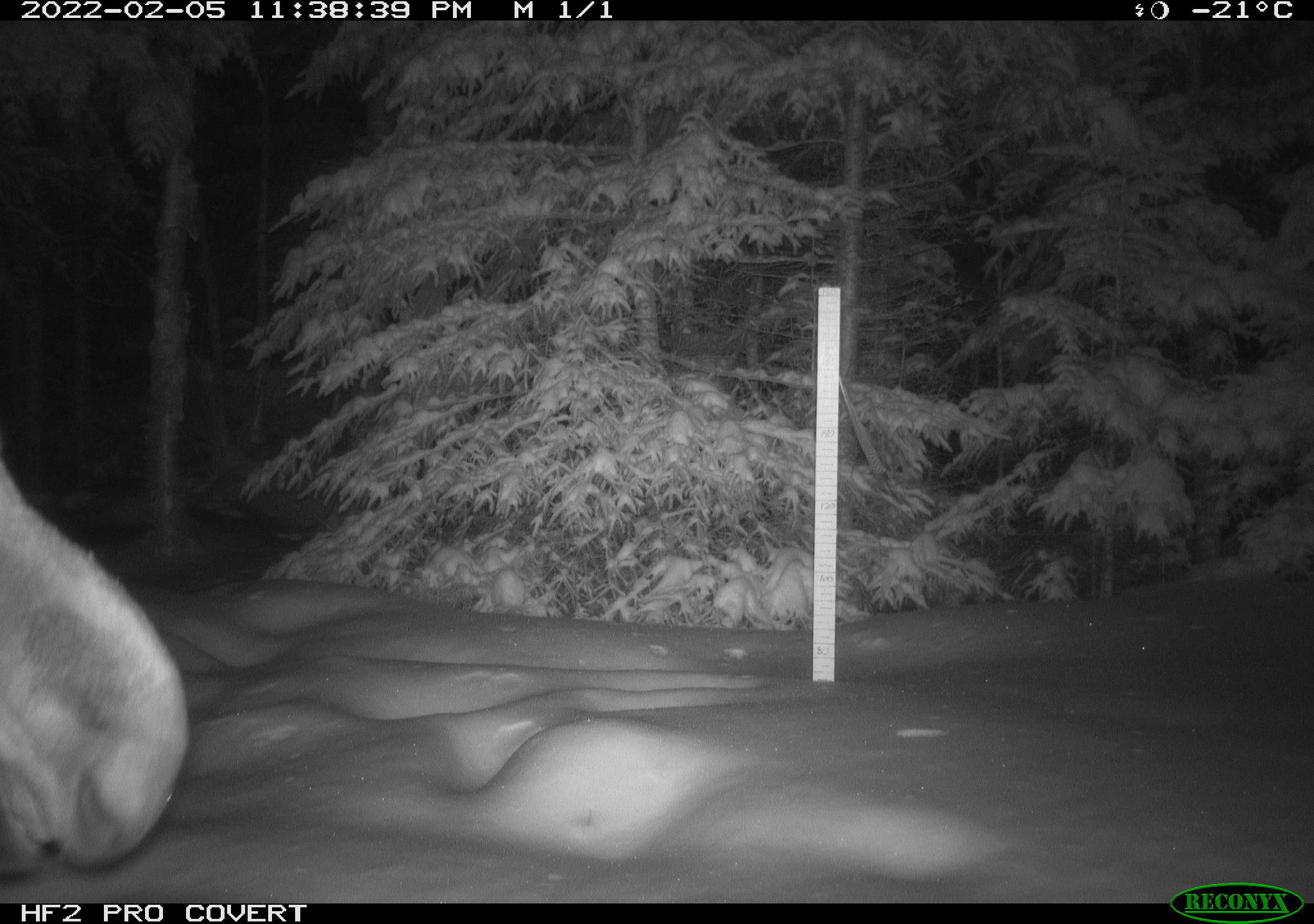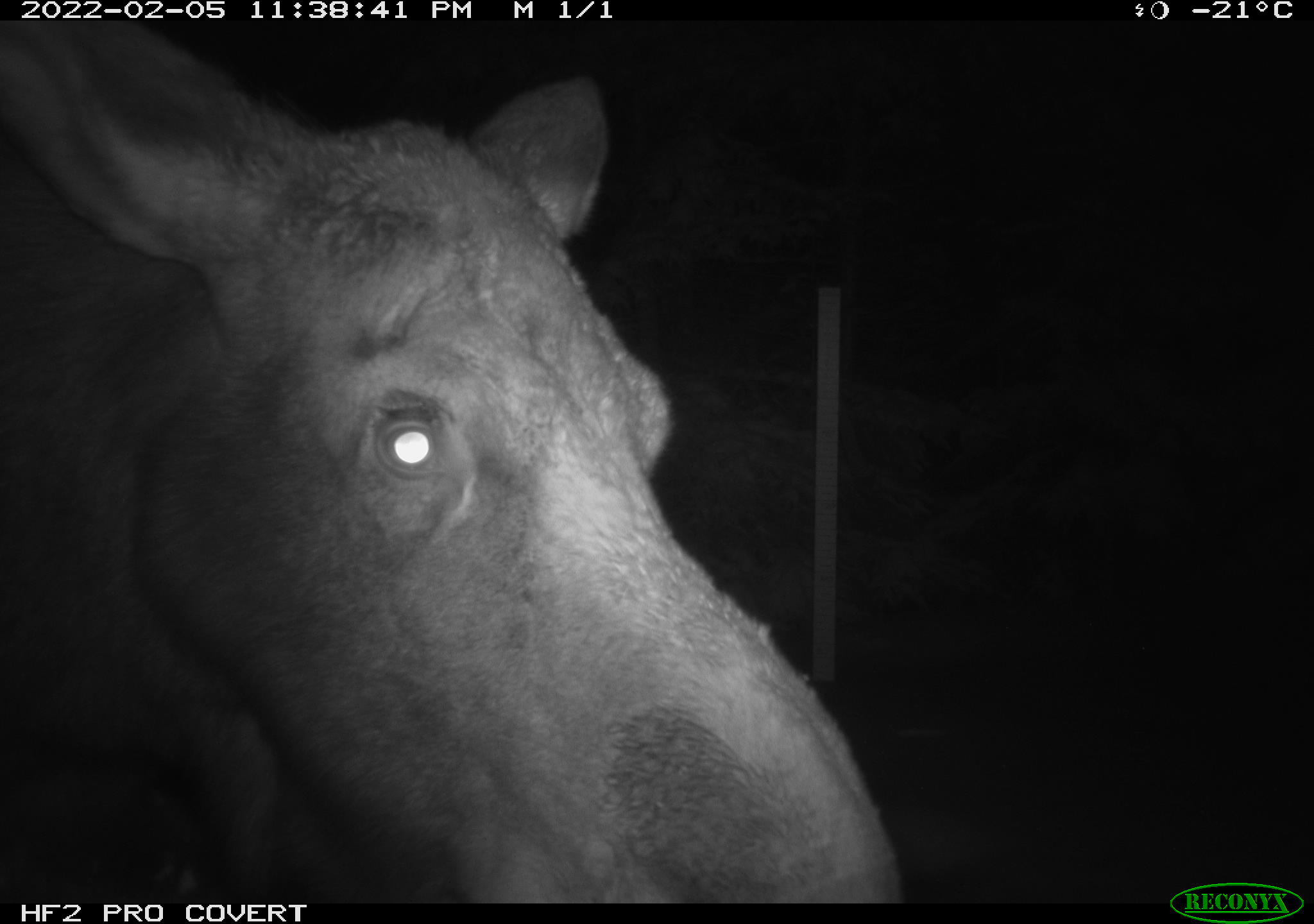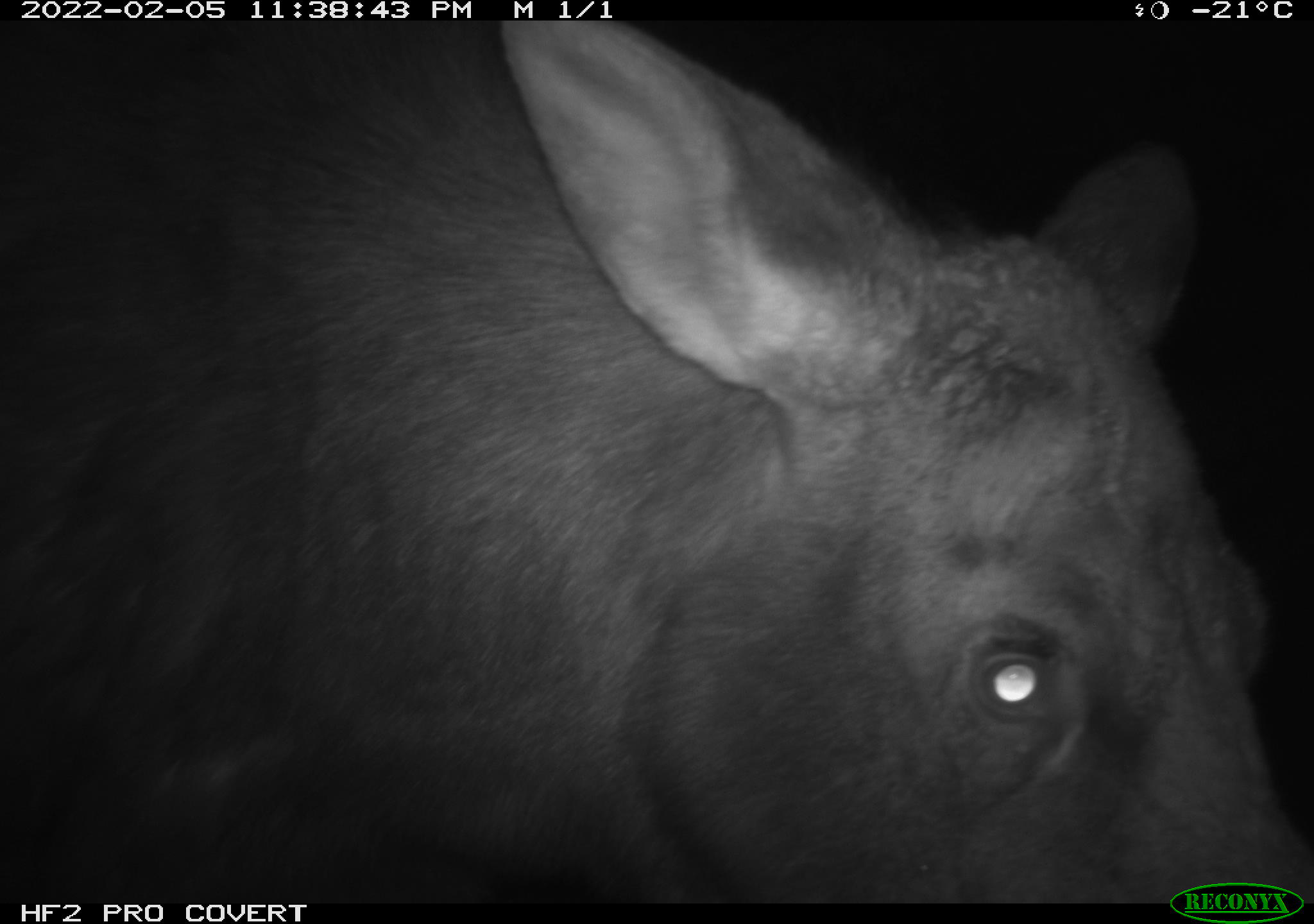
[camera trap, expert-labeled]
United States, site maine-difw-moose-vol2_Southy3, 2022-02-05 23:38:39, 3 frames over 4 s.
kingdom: Animalia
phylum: Chordata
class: Mammalia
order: Artiodactyla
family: Cervidae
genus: Alces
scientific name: Alces alces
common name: moose